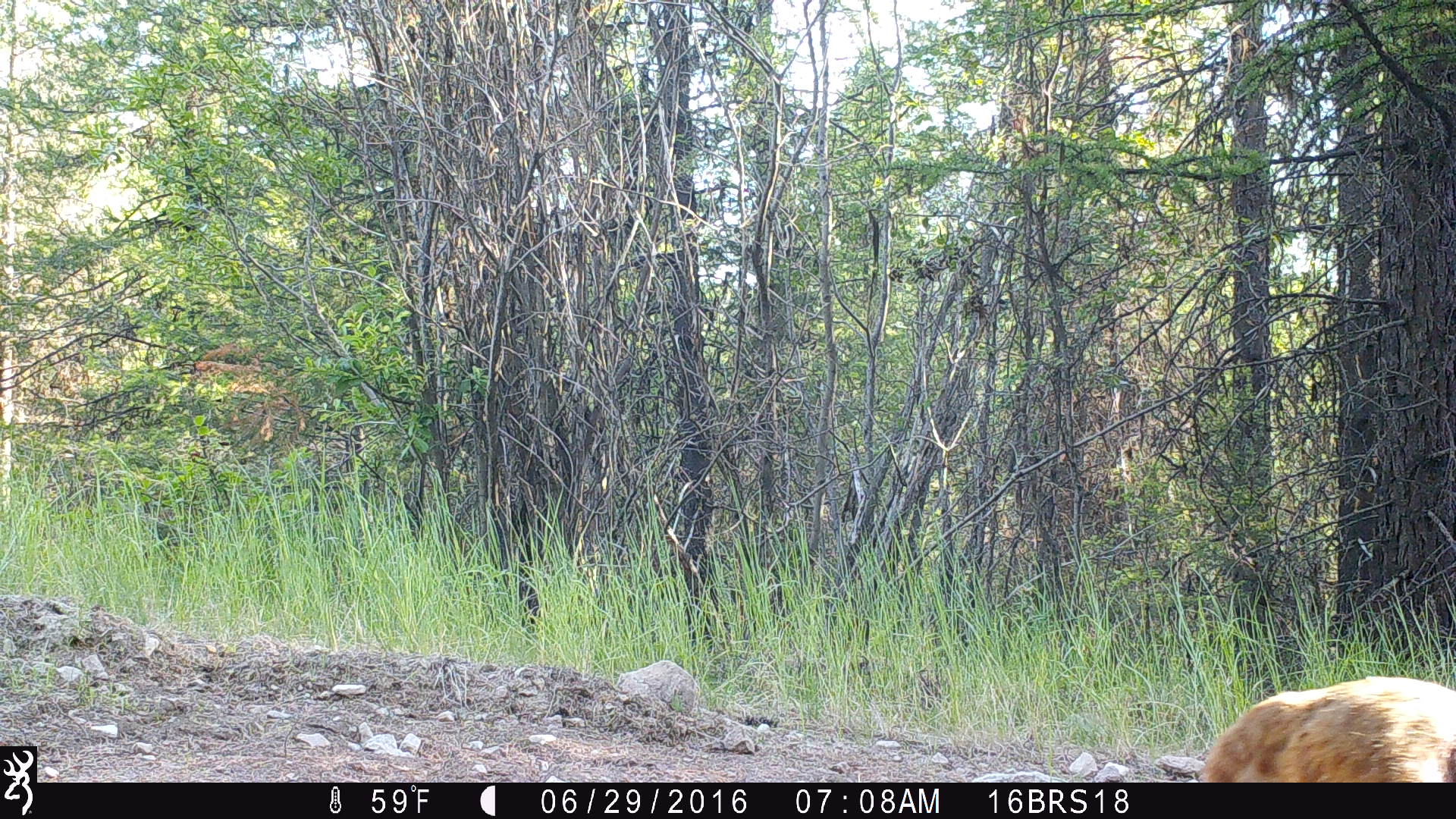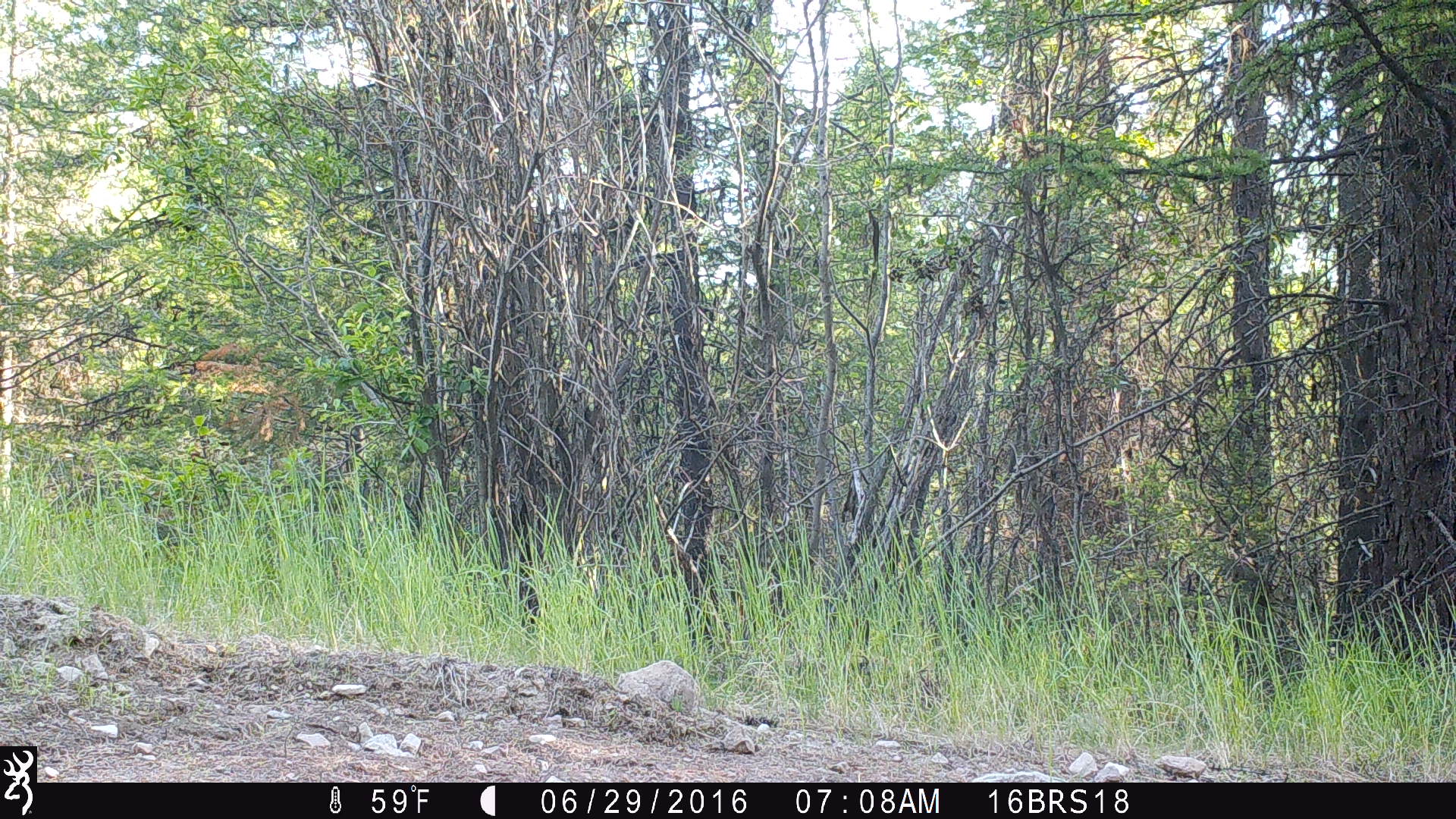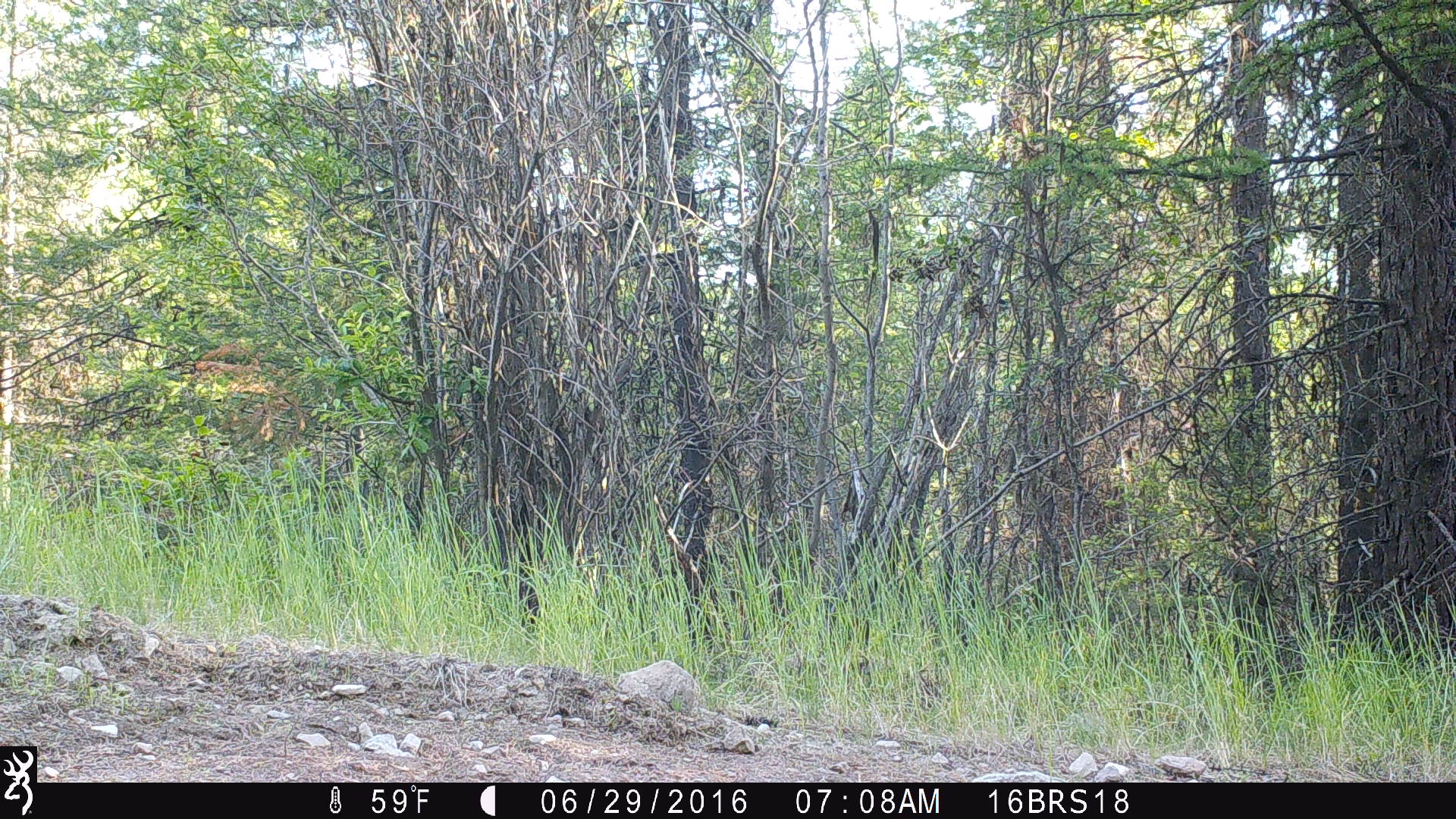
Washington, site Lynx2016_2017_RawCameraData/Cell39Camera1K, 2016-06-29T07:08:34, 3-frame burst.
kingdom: Animalia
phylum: Chordata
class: Mammalia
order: Carnivora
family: Felidae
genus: Lynx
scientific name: Lynx rufus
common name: bobcat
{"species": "Lynx rufus (bobcat)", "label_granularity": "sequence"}